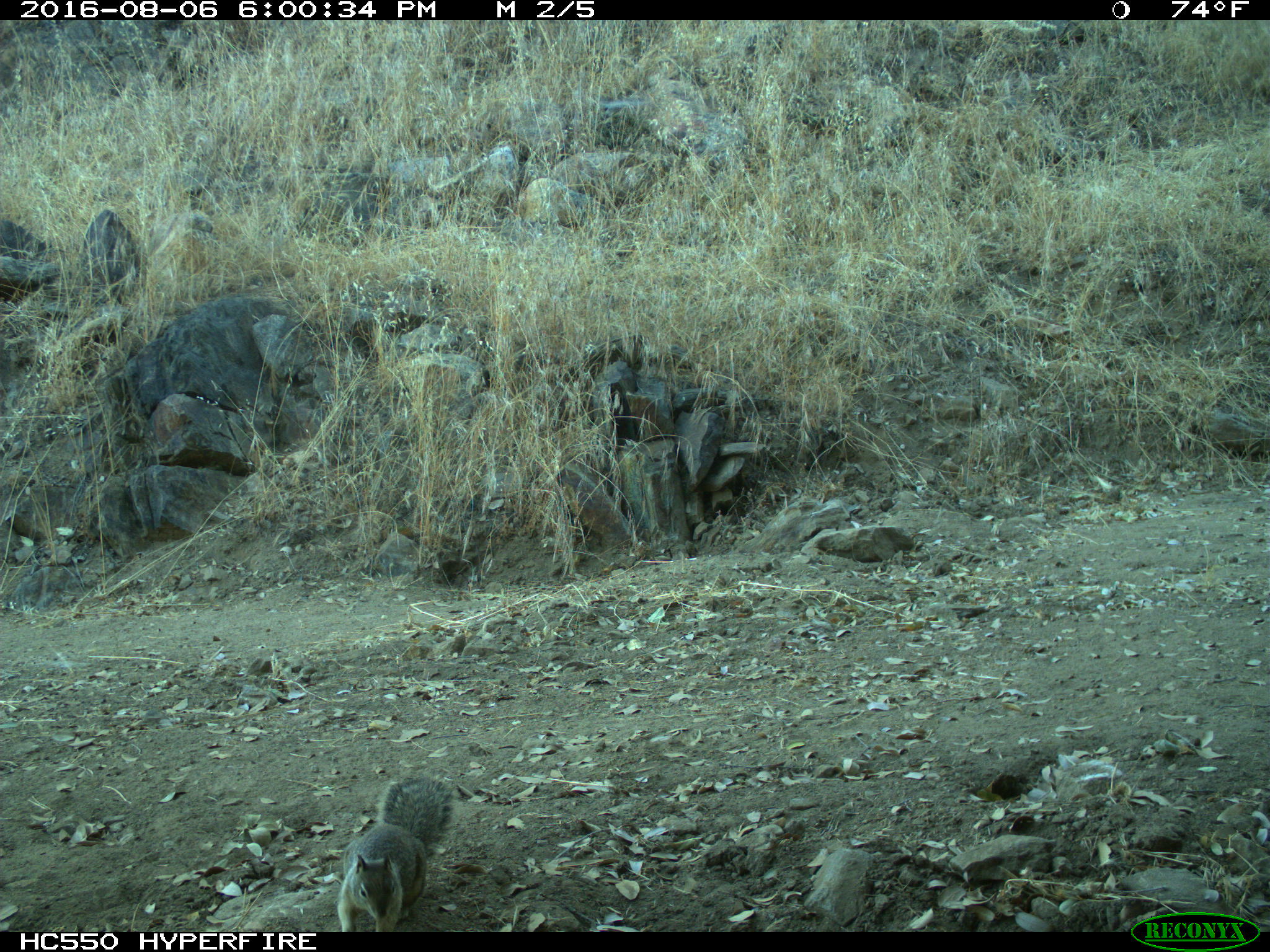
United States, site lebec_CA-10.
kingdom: Animalia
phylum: Chordata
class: Mammalia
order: Rodentia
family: Sciuridae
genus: Otospermophilus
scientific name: Otospermophilus beecheyi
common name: california ground squirrel